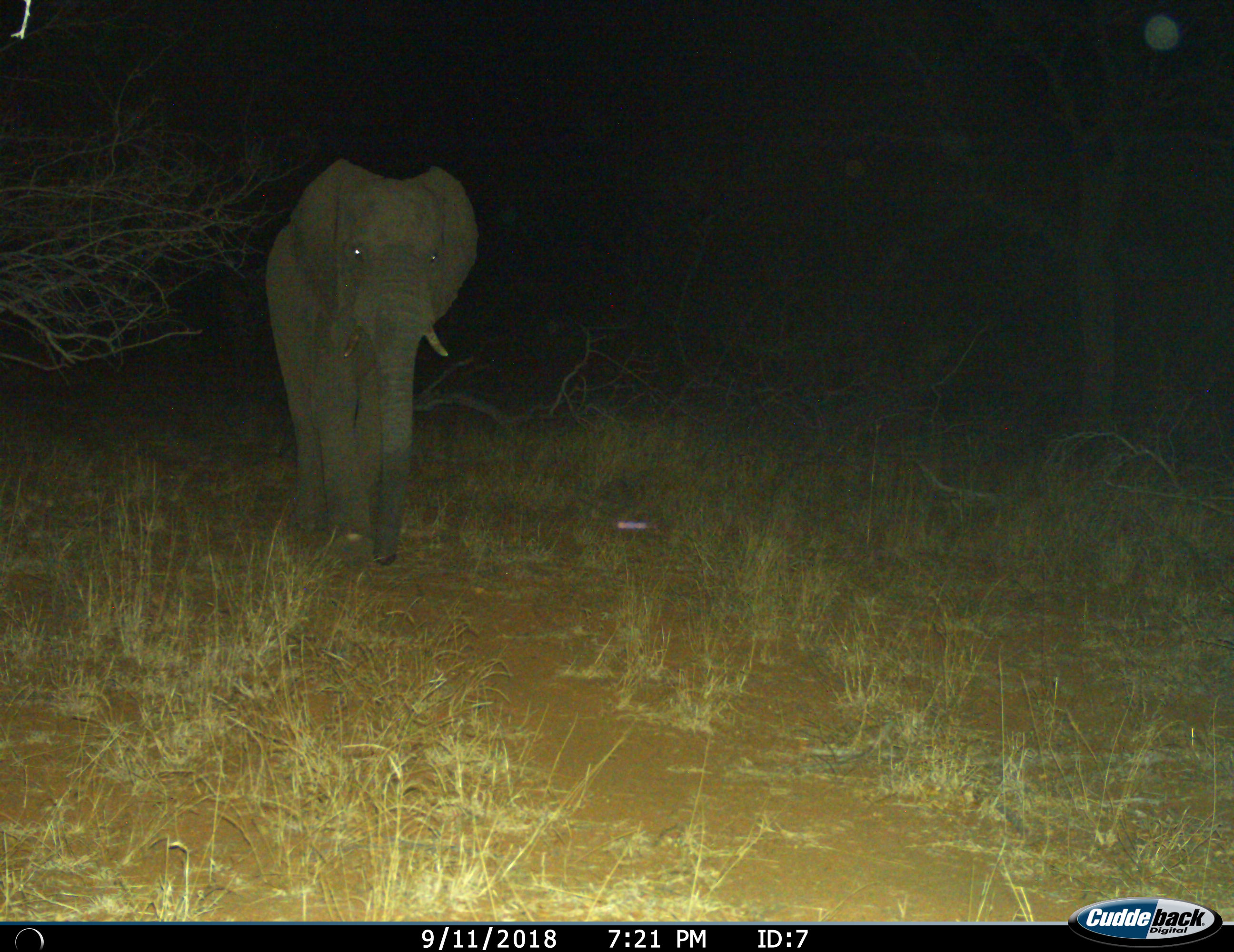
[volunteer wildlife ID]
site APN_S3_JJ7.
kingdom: Animalia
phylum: Chordata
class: Mammalia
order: Proboscidea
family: Elephantidae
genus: Loxodonta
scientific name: Loxodonta africana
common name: african bush elephant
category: elephant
Elephant (african bush elephant) (Loxodonta africana), count 1. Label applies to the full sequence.